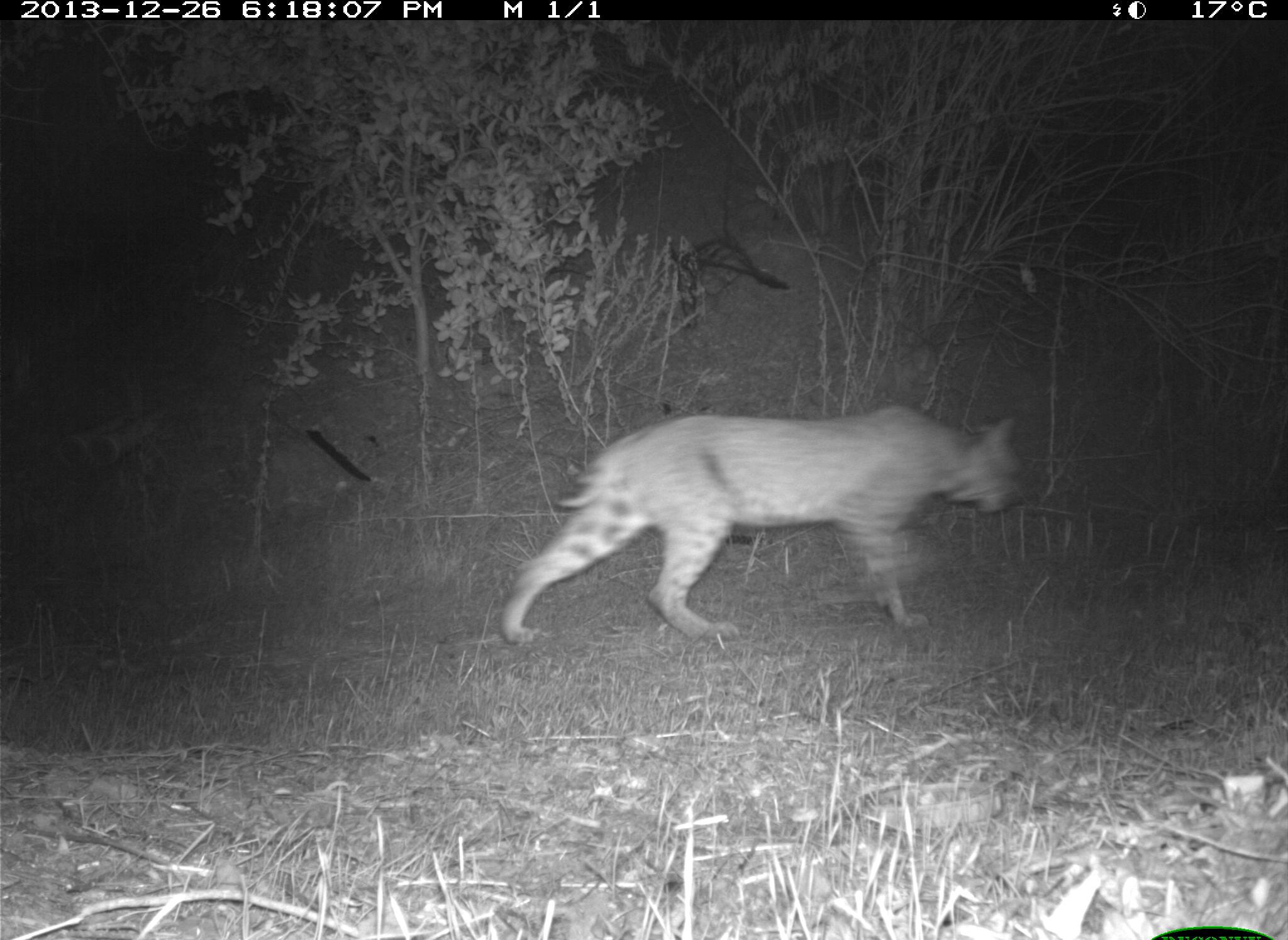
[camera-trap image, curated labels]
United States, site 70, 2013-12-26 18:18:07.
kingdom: Animalia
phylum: Chordata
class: Mammalia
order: Carnivora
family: Felidae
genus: Lynx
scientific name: Lynx rufus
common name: bobcat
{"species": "bobcat (Lynx rufus)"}